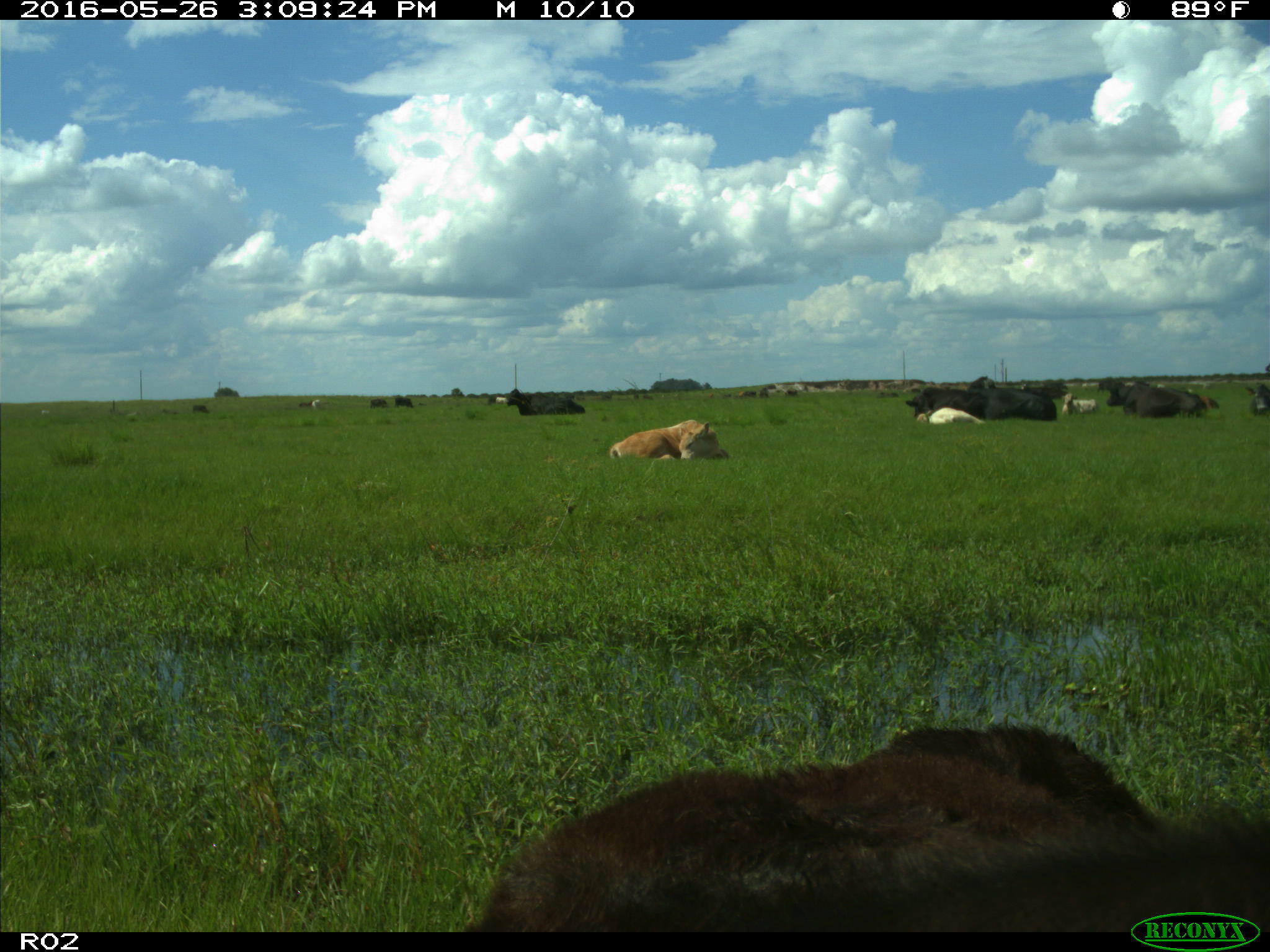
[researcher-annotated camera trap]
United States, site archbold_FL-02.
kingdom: Animalia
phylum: Chordata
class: Mammalia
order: Artiodactyla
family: Bovidae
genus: Bos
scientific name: Bos taurus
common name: domestic cow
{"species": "Bos taurus (domestic cow)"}